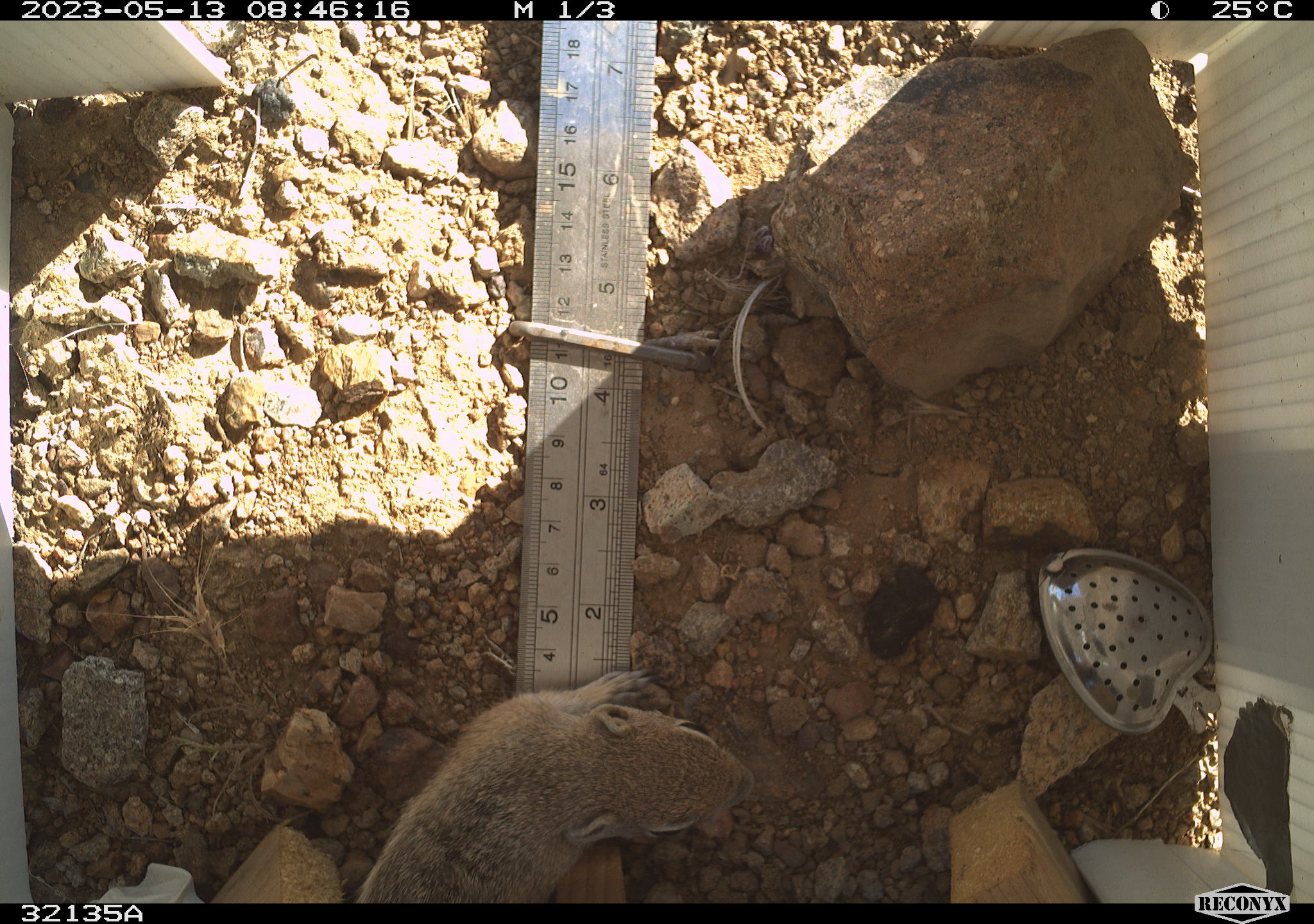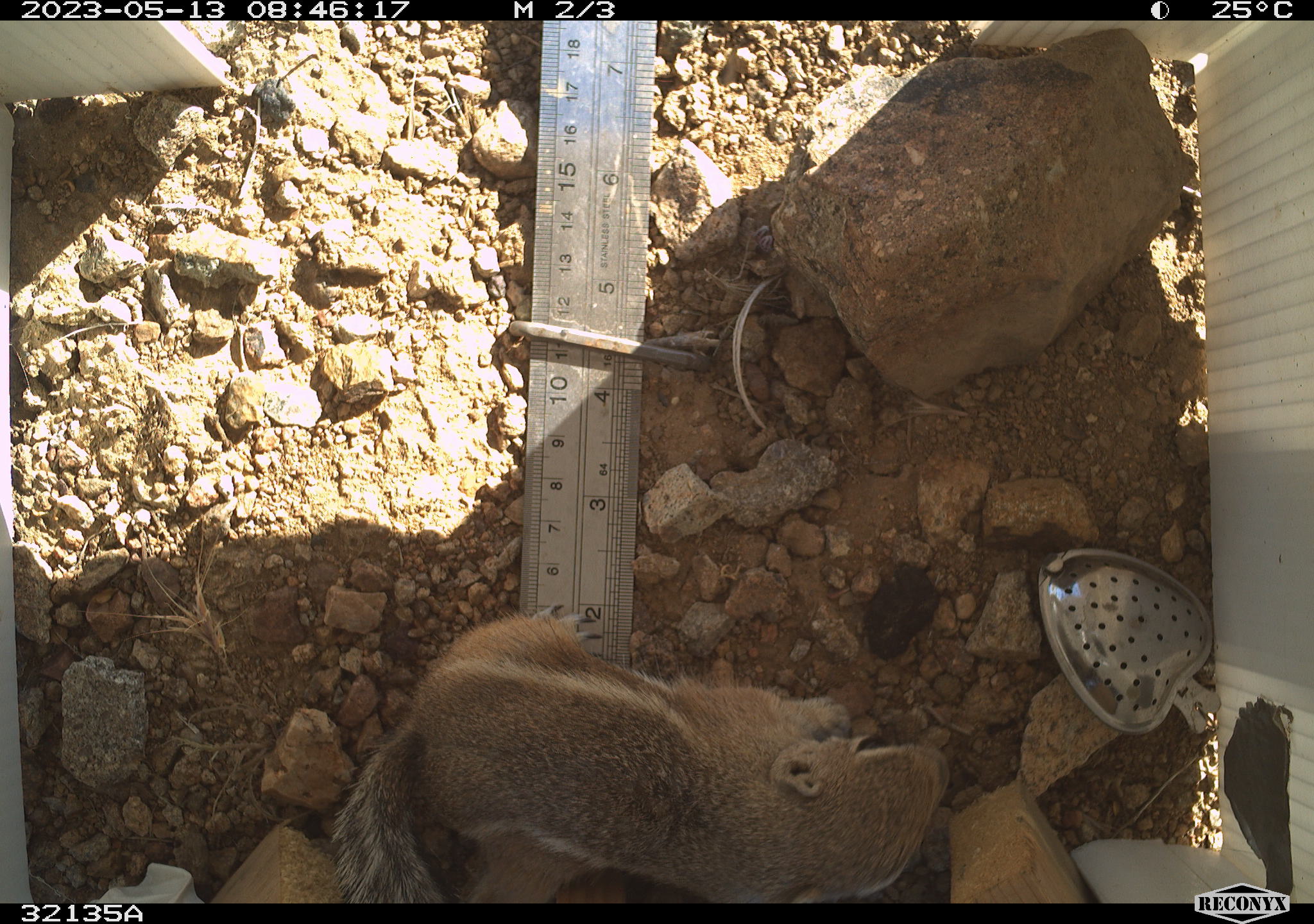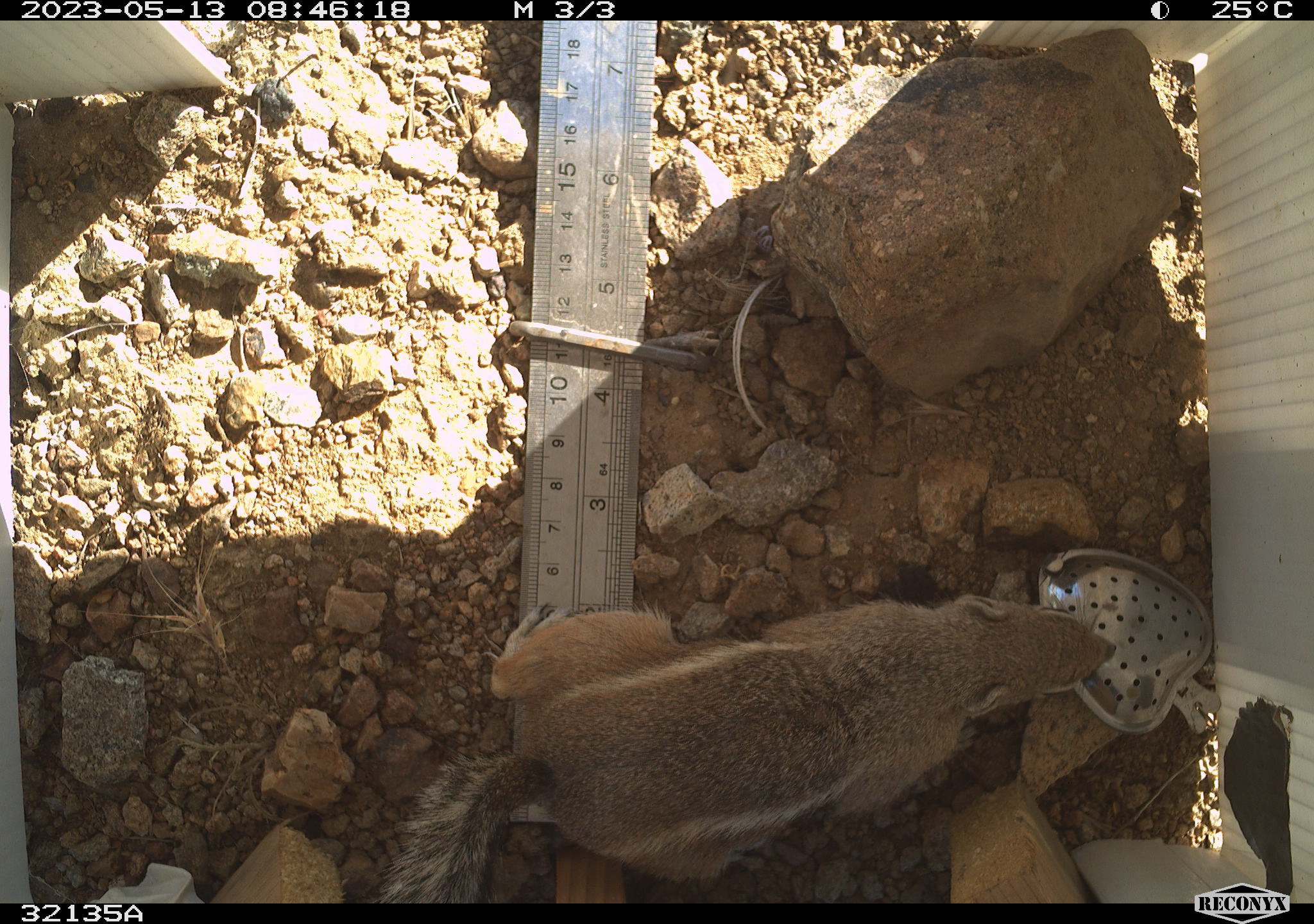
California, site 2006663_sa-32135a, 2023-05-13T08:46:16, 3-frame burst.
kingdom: Animalia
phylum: Chordata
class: Mammalia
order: Rodentia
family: Sciuridae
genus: Ammospermophilus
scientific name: Ammospermophilus leucurus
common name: white-tailed antelope squirrel